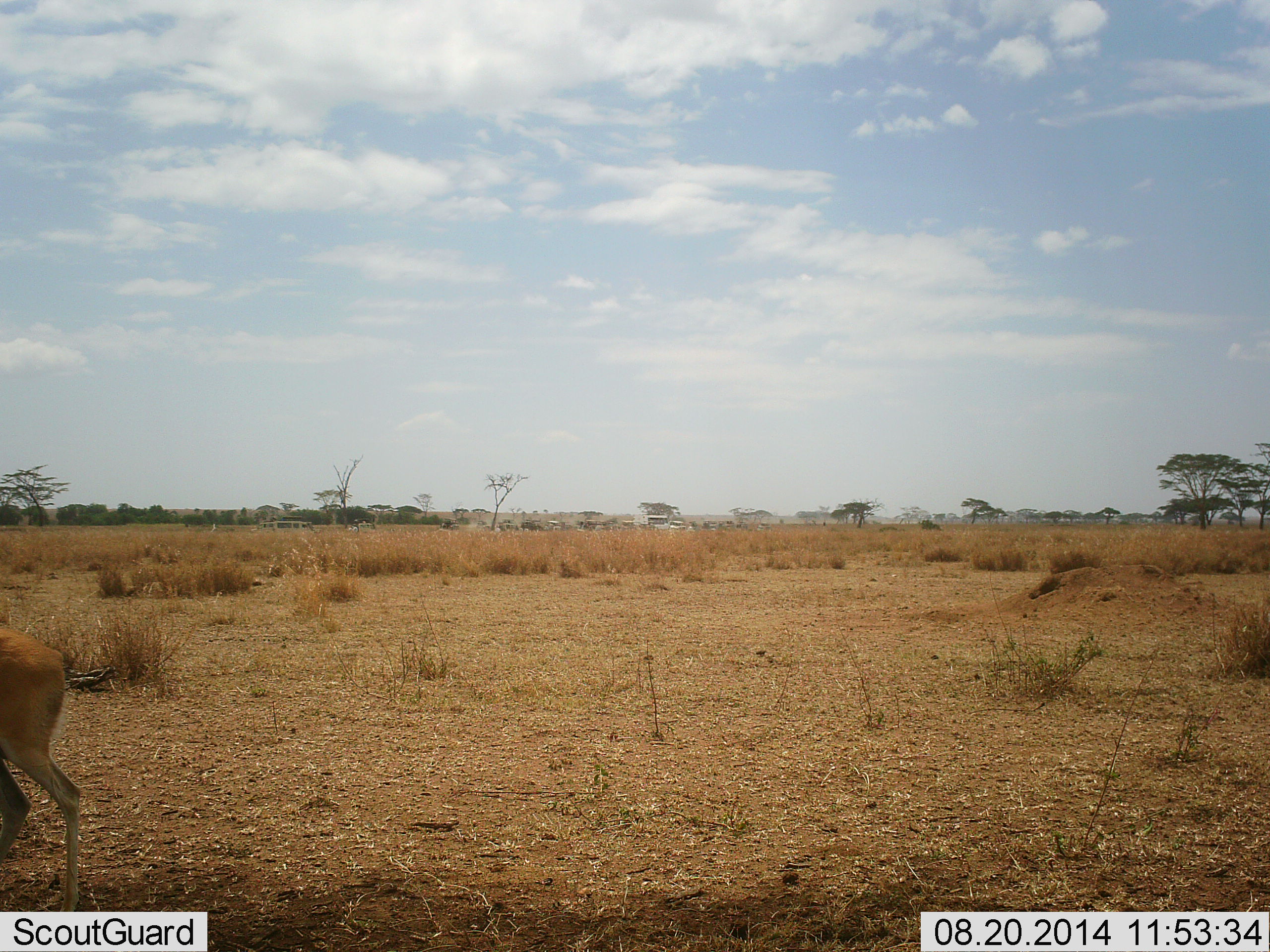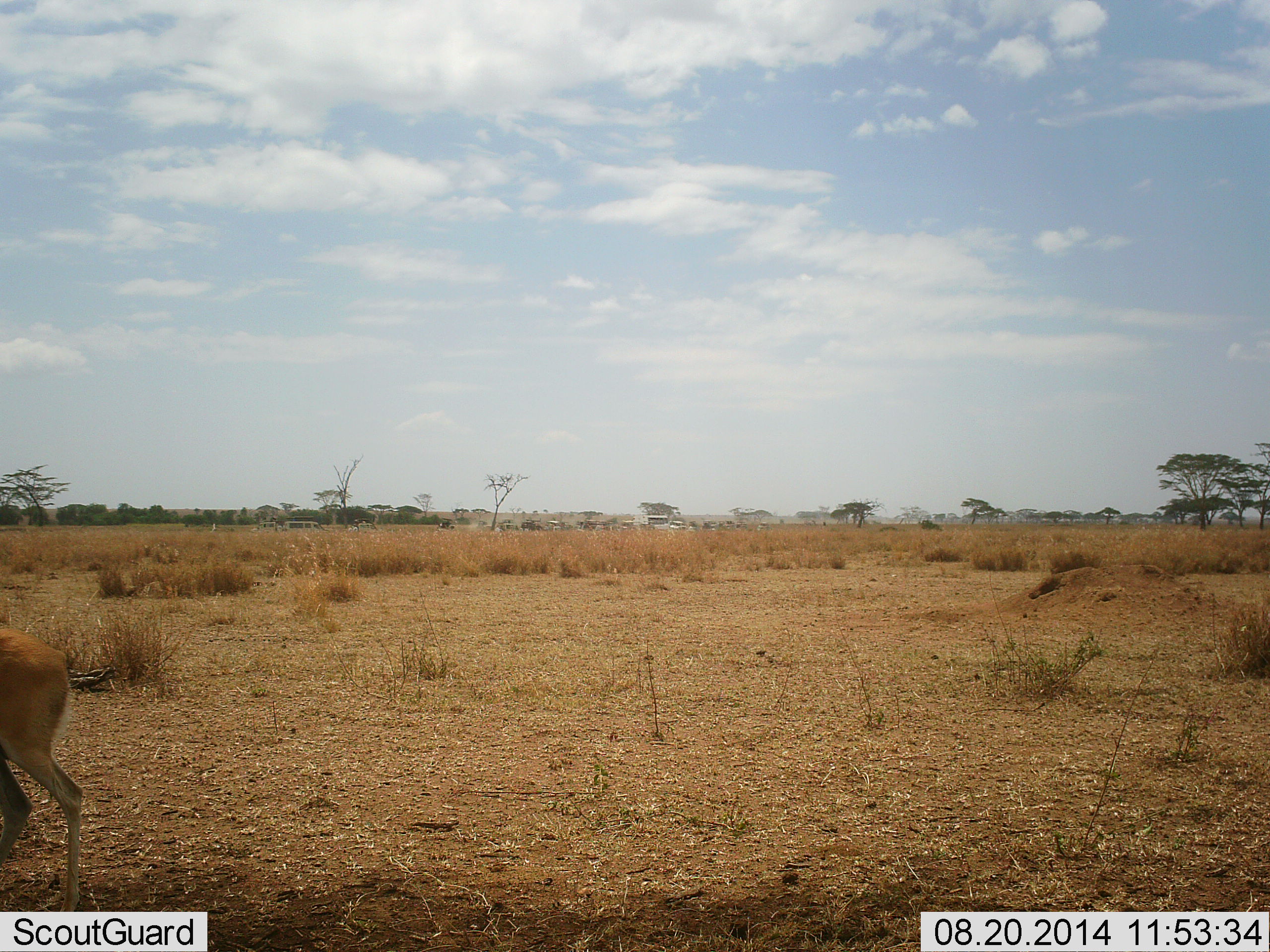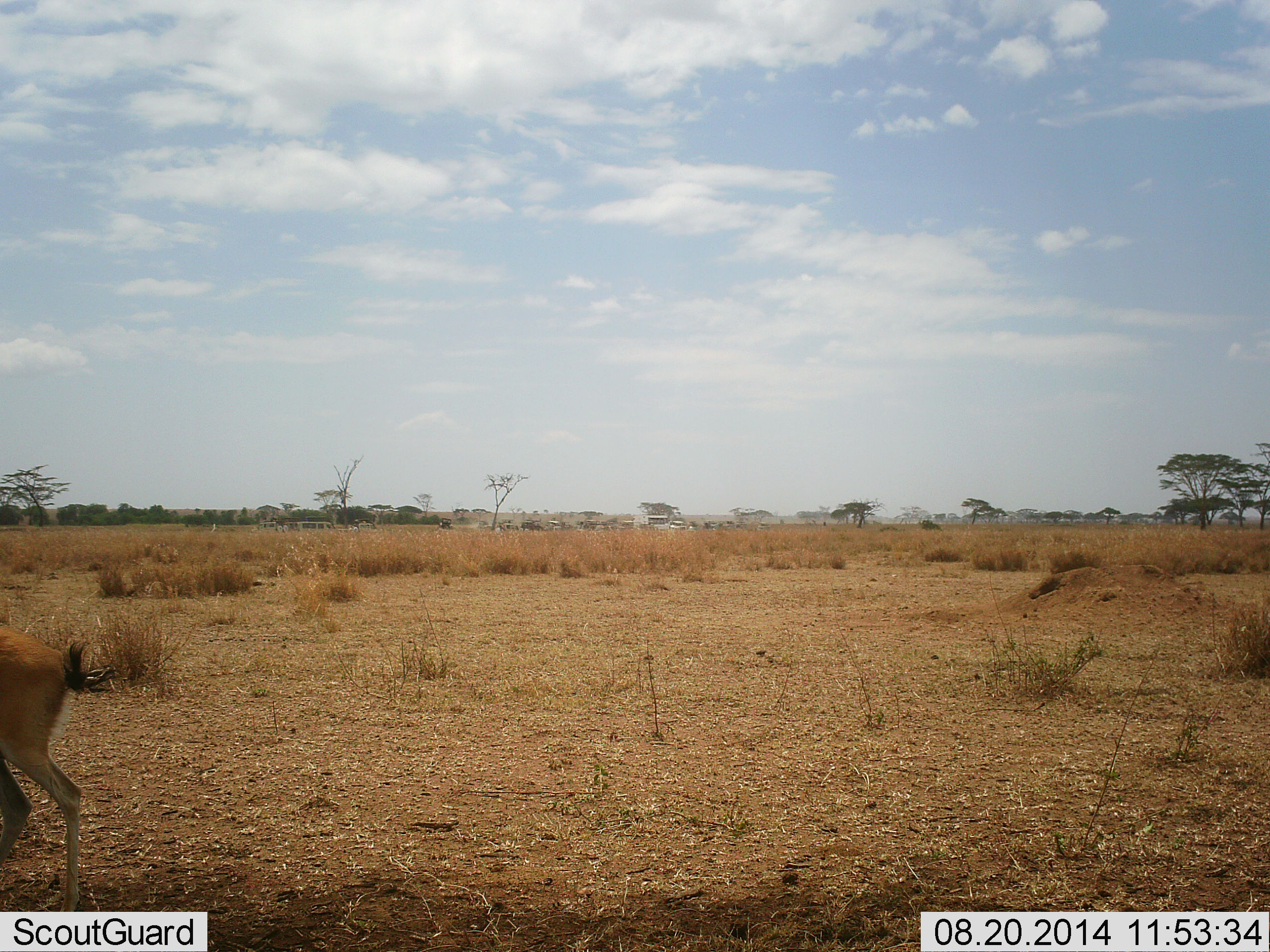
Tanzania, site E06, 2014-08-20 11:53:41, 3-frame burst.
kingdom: Animalia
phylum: Chordata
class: Mammalia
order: Artiodactyla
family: Bovidae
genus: Eudorcas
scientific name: Eudorcas thomsonii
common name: thomson's gazelle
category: gazellethomsons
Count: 1.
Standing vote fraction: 56%.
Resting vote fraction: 0%.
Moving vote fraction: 11%.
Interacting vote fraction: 0%.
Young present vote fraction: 0%.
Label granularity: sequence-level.